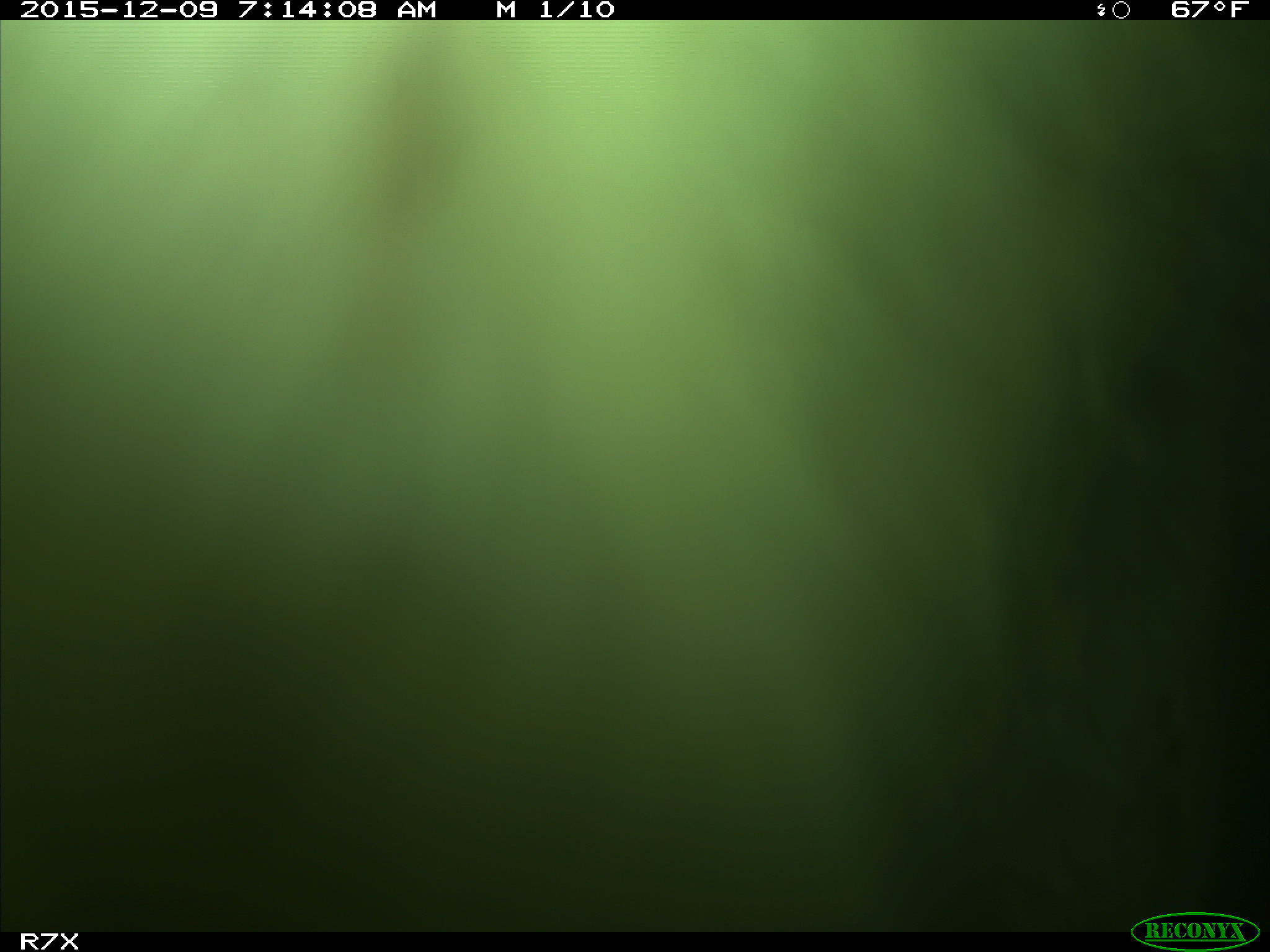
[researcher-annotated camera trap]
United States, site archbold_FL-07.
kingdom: Animalia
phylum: Chordata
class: Mammalia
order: Artiodactyla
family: Bovidae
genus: Bos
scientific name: Bos taurus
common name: domestic cow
Bos taurus (domestic cow).